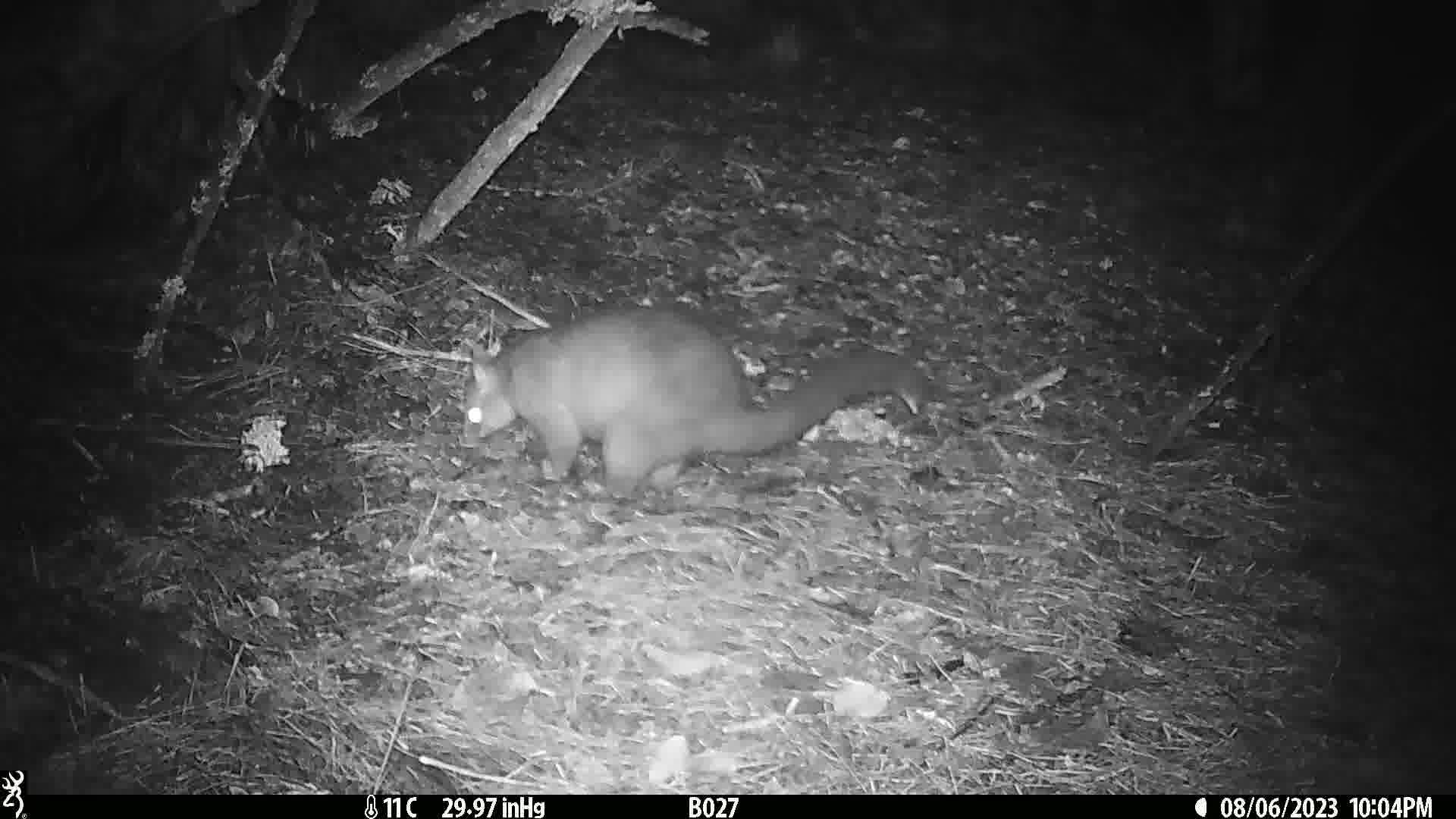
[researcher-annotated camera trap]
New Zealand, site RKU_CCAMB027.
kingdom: Animalia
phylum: Chordata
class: Mammalia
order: Diprotodontia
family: Phalangeridae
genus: Trichosurus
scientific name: Trichosurus vulpecula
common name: common brushtail possum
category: possum